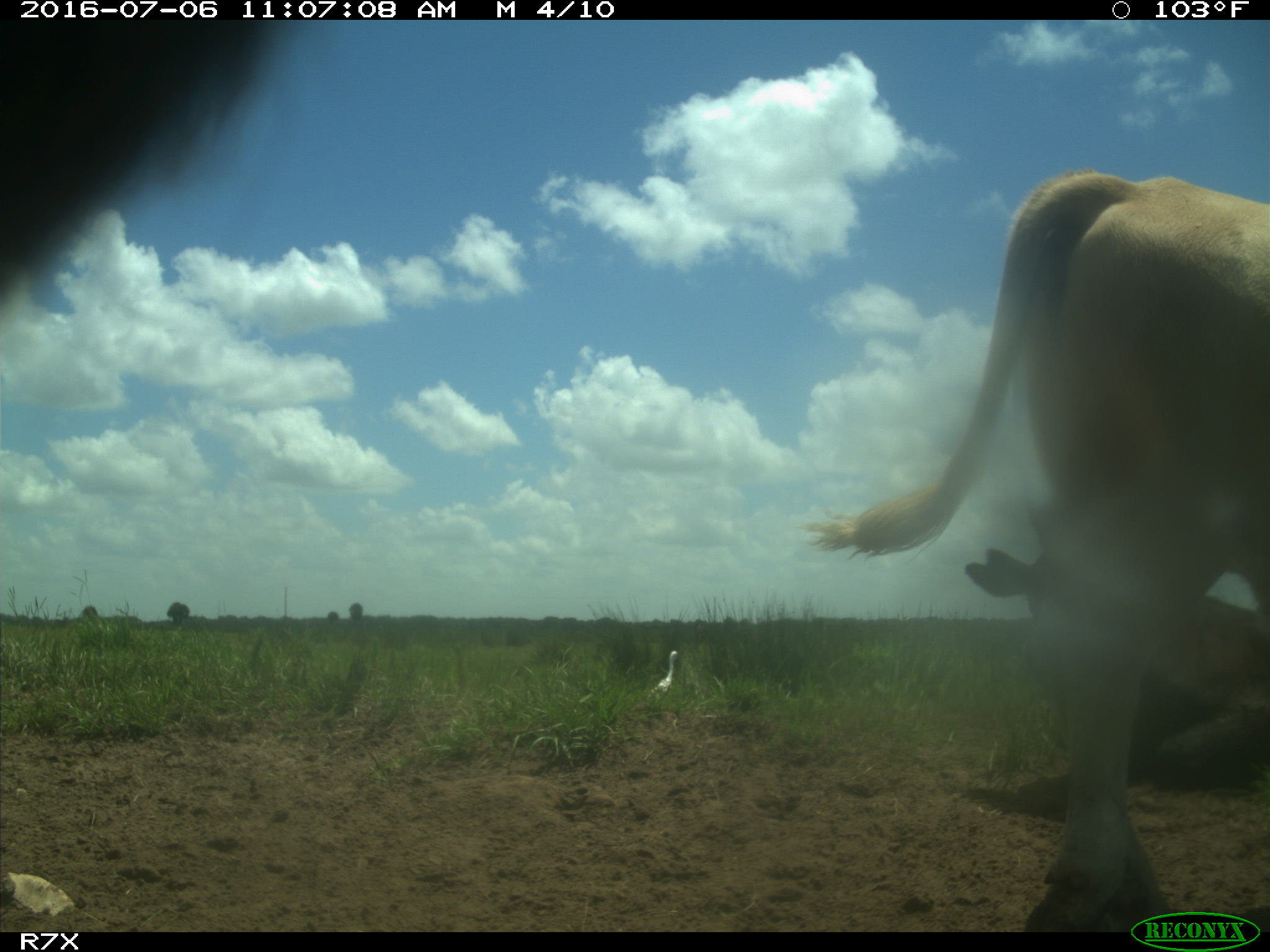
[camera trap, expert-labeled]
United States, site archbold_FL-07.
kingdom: Animalia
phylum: Chordata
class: Mammalia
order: Artiodactyla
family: Bovidae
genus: Bos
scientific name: Bos taurus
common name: domestic cow